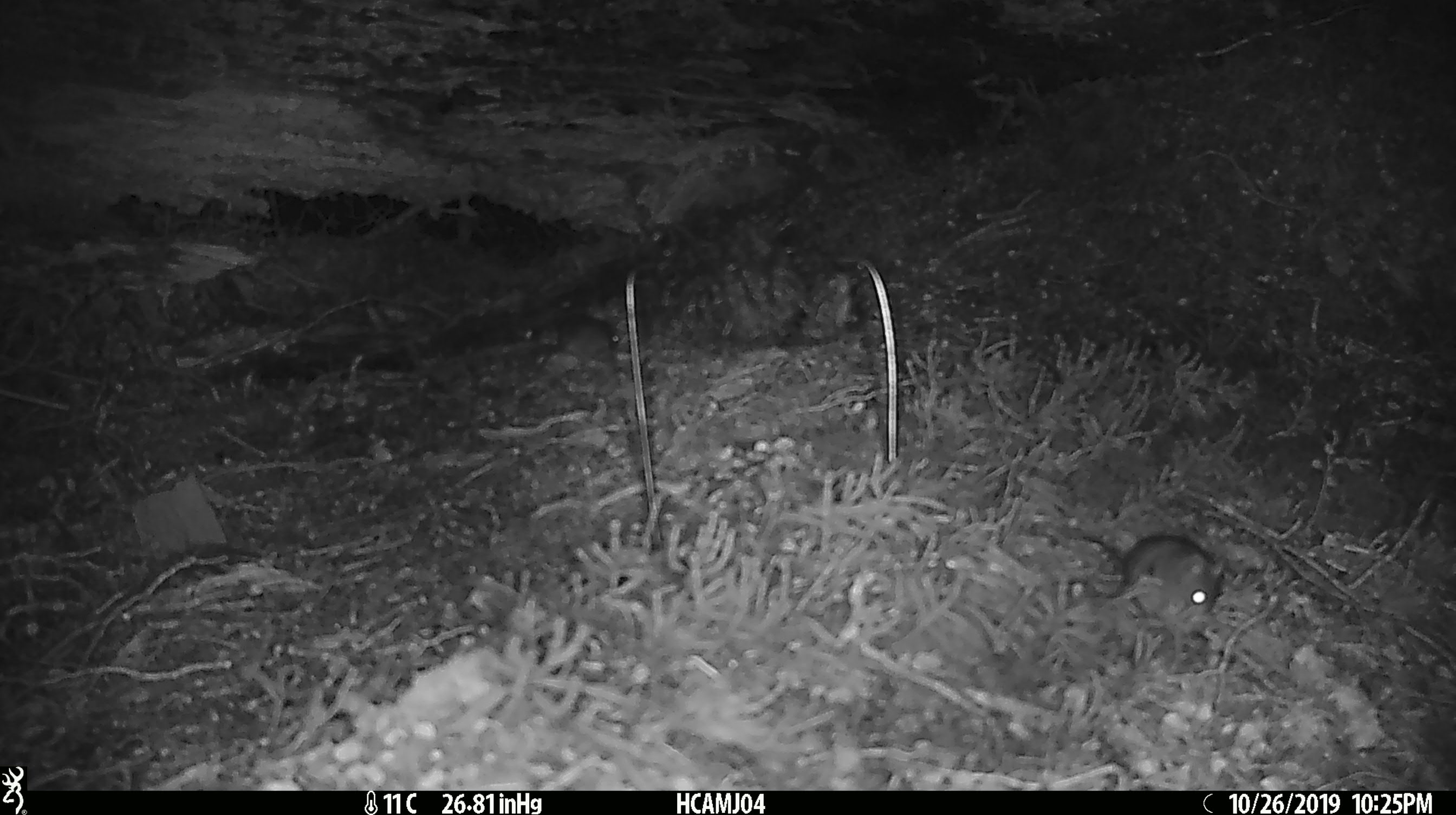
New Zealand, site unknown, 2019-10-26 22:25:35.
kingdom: Animalia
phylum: Chordata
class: Mammalia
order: Rodentia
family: Muridae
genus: Mus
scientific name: Mus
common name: mouse